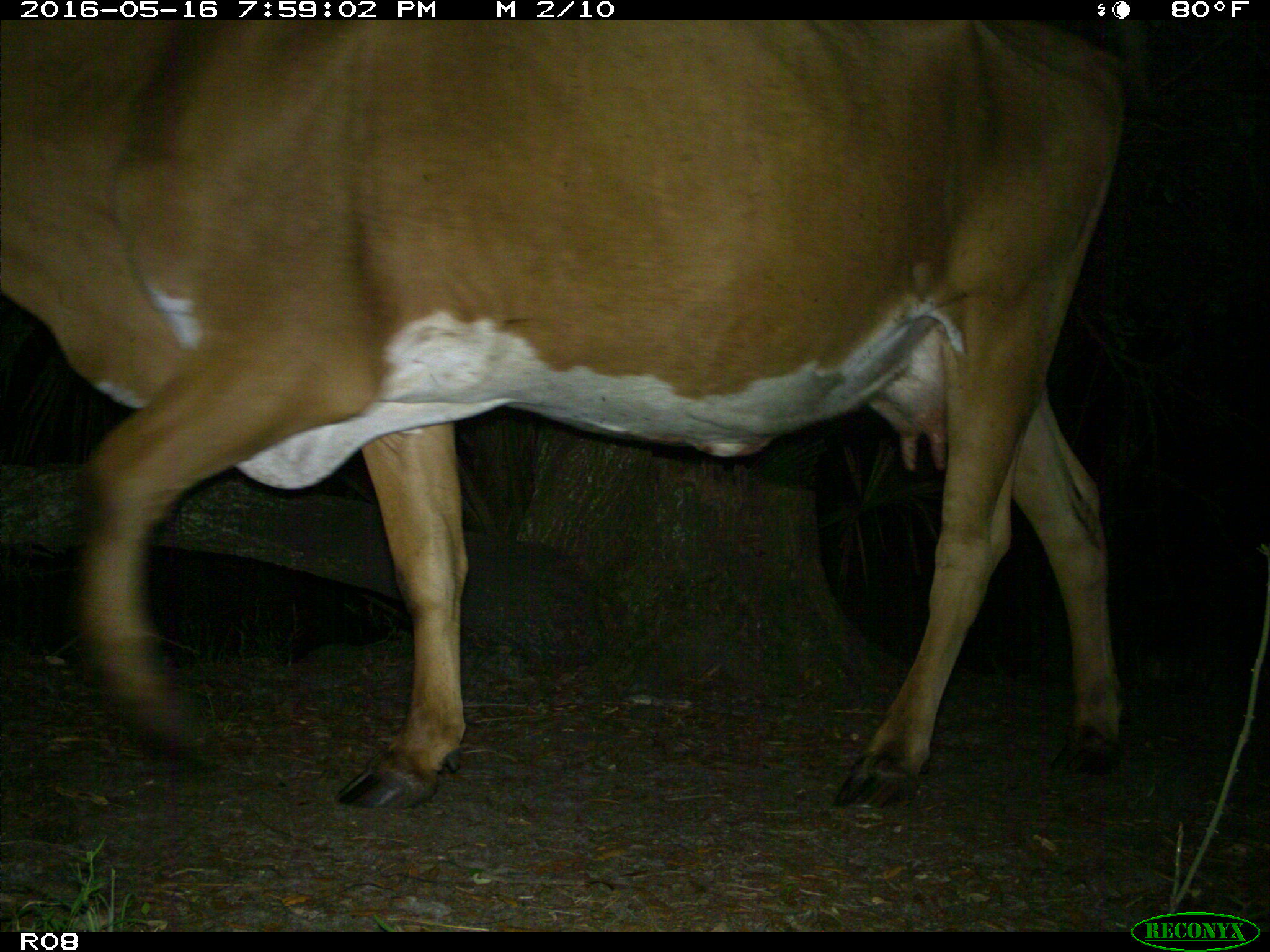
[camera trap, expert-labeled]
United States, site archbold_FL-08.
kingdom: Animalia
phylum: Chordata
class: Mammalia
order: Artiodactyla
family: Bovidae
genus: Bos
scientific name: Bos taurus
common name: domestic cow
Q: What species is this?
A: Bos taurus (domestic cow).